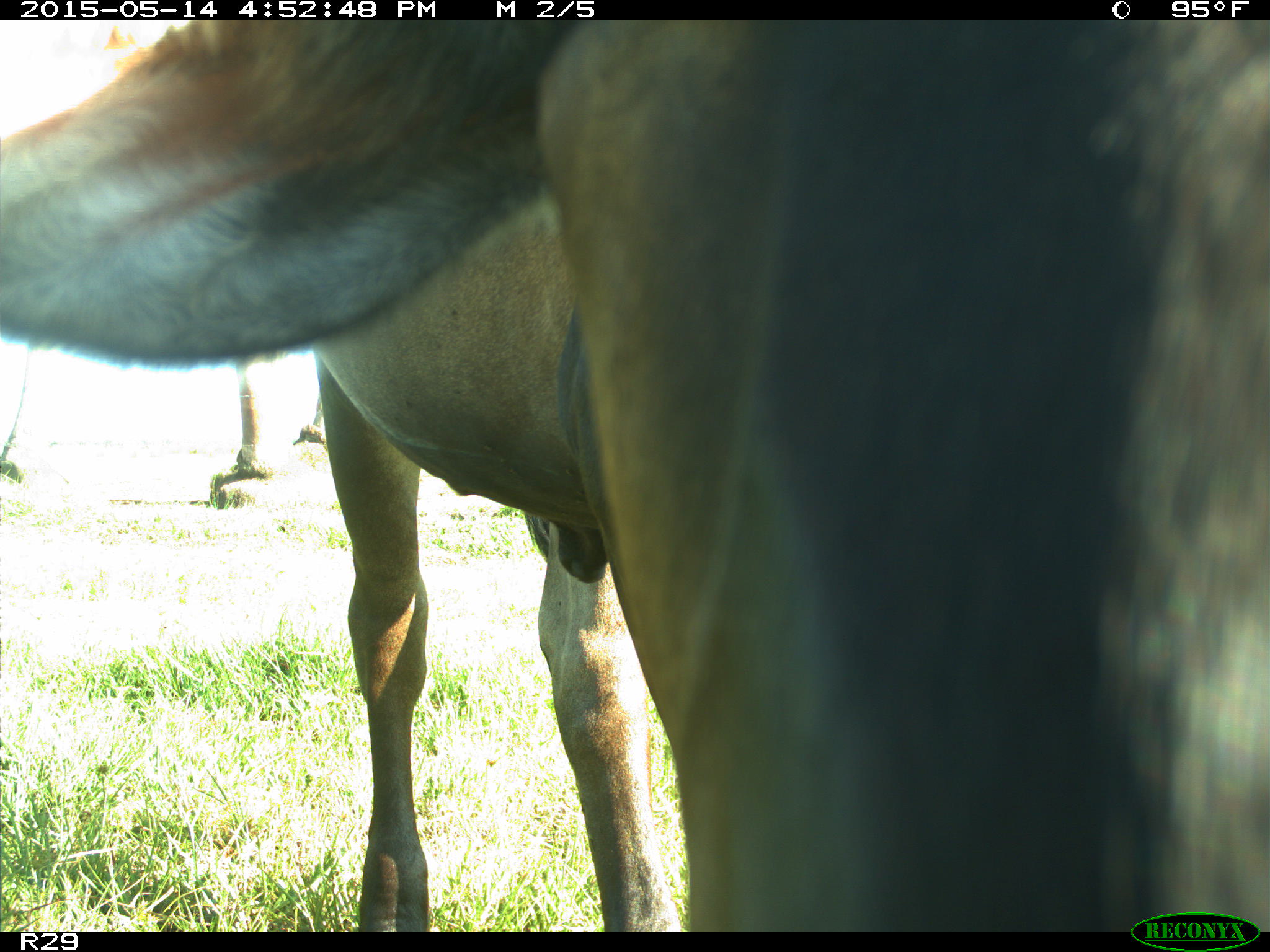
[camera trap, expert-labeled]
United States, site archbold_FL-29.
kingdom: Animalia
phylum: Chordata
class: Mammalia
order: Artiodactyla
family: Bovidae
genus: Bos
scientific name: Bos taurus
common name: domestic cow